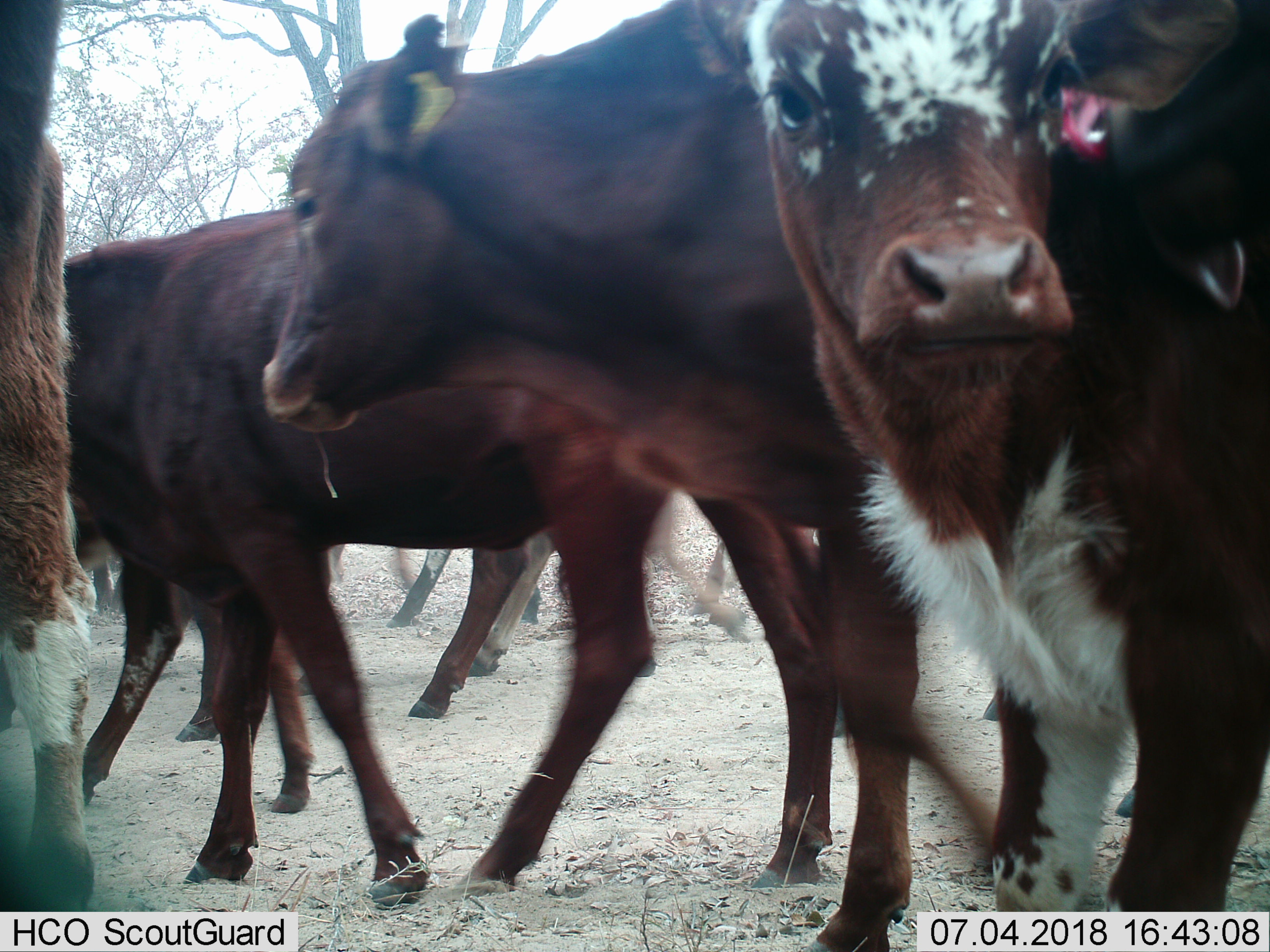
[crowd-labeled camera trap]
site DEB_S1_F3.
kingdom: Animalia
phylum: Chordata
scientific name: Vertebrata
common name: domestic animal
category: domesticanimal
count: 8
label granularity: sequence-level